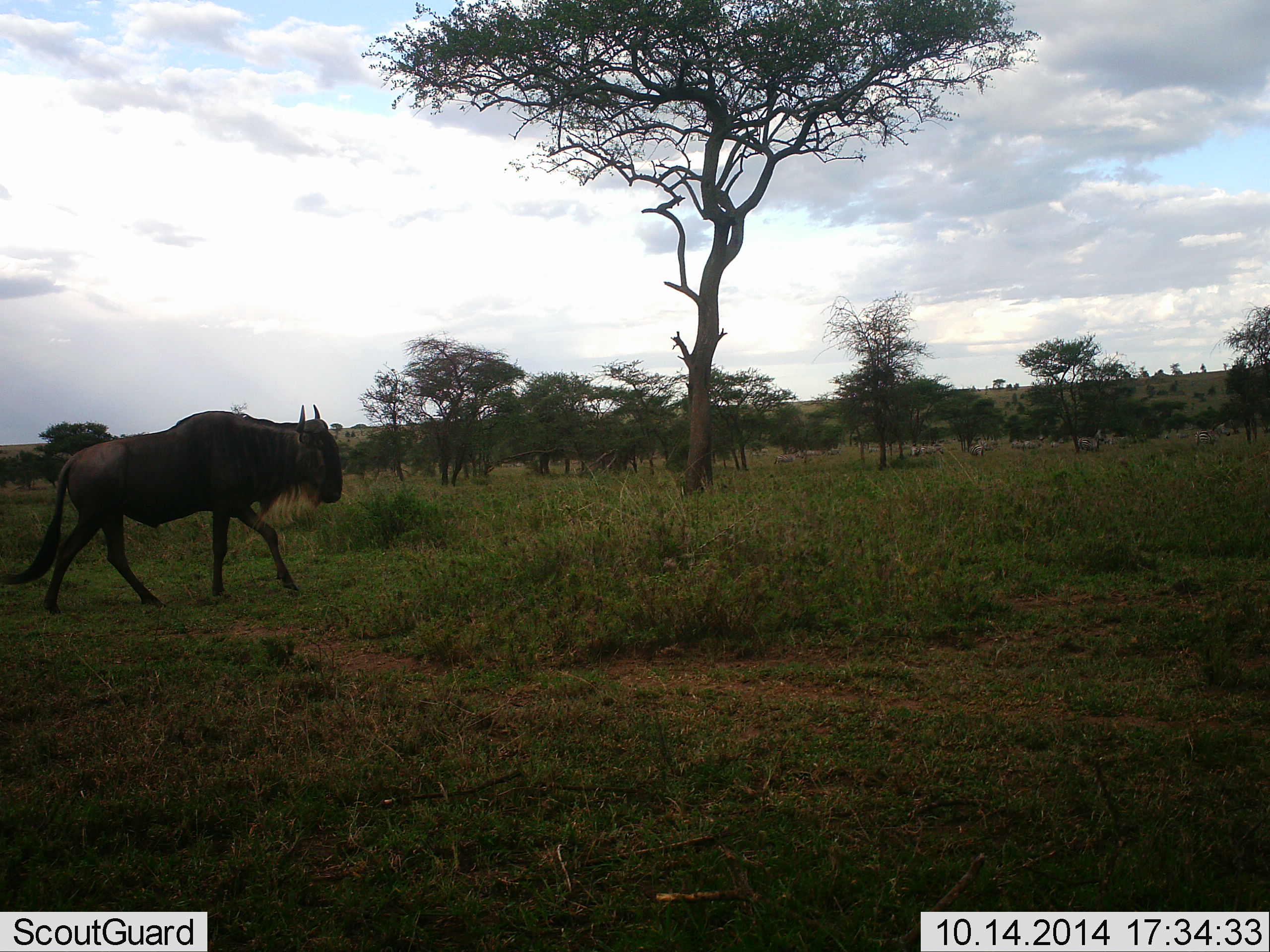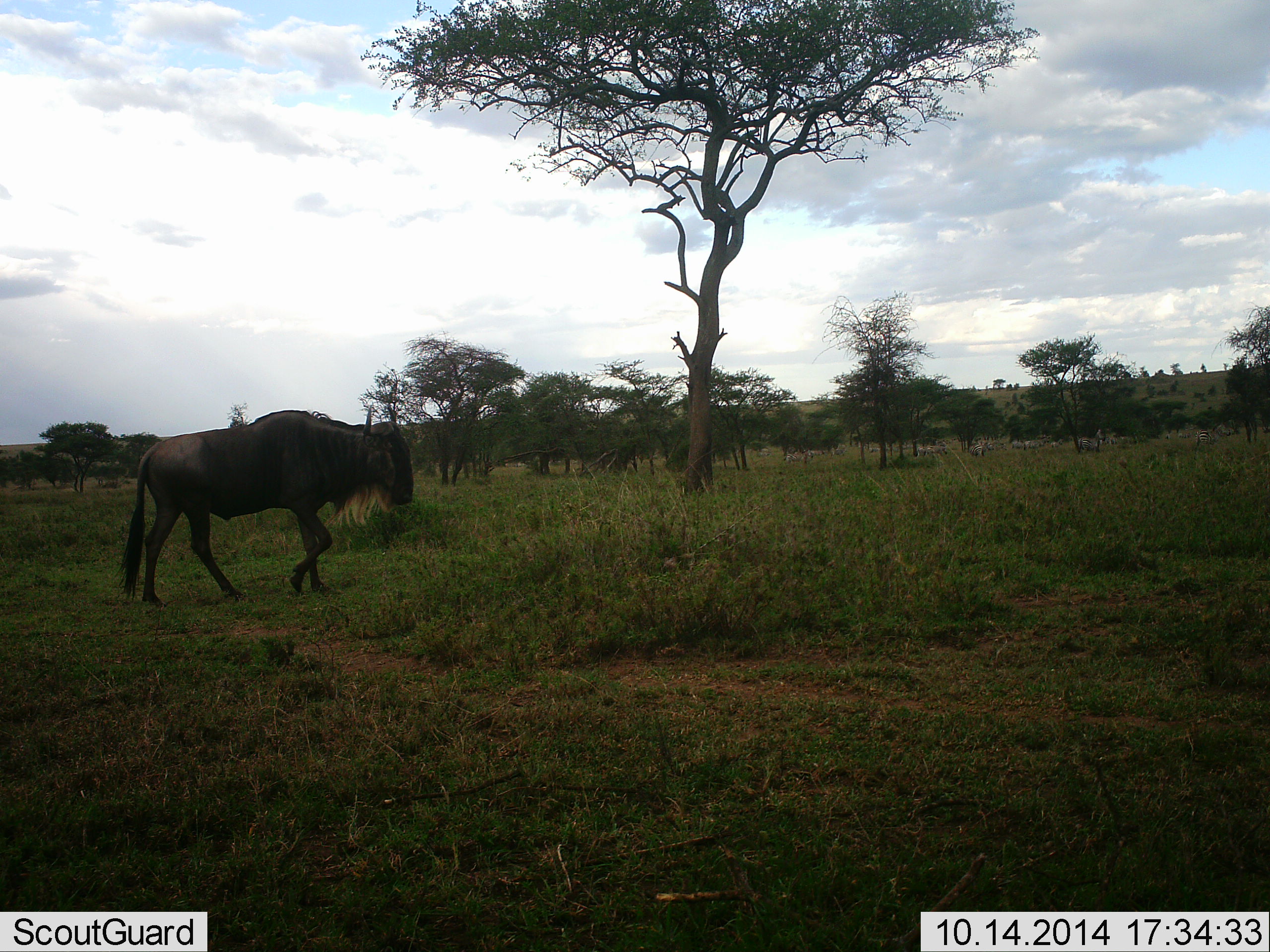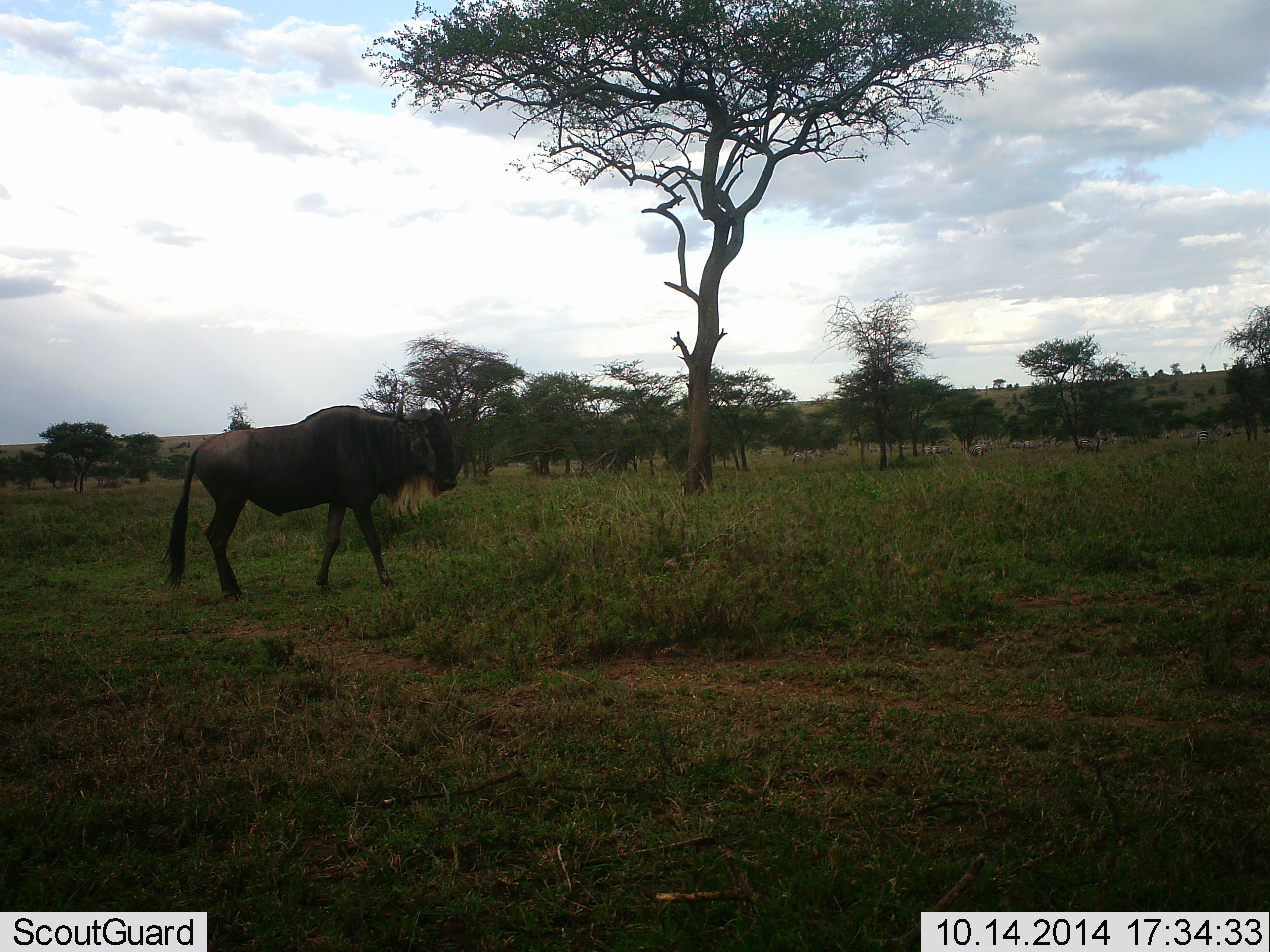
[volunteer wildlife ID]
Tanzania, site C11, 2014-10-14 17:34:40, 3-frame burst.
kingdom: Animalia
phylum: Chordata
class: Mammalia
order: Artiodactyla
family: Bovidae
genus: Connochaetes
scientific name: Connochaetes taurinus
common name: blue wildebeest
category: wildebeest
Wildebeest (blue wildebeest) (Connochaetes taurinus), count 1. Behavior (volunteer vote fractions): standing 10%, resting 0%, moving 90%, interacting 0%. Young present (vote fraction): 0%. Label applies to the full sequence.